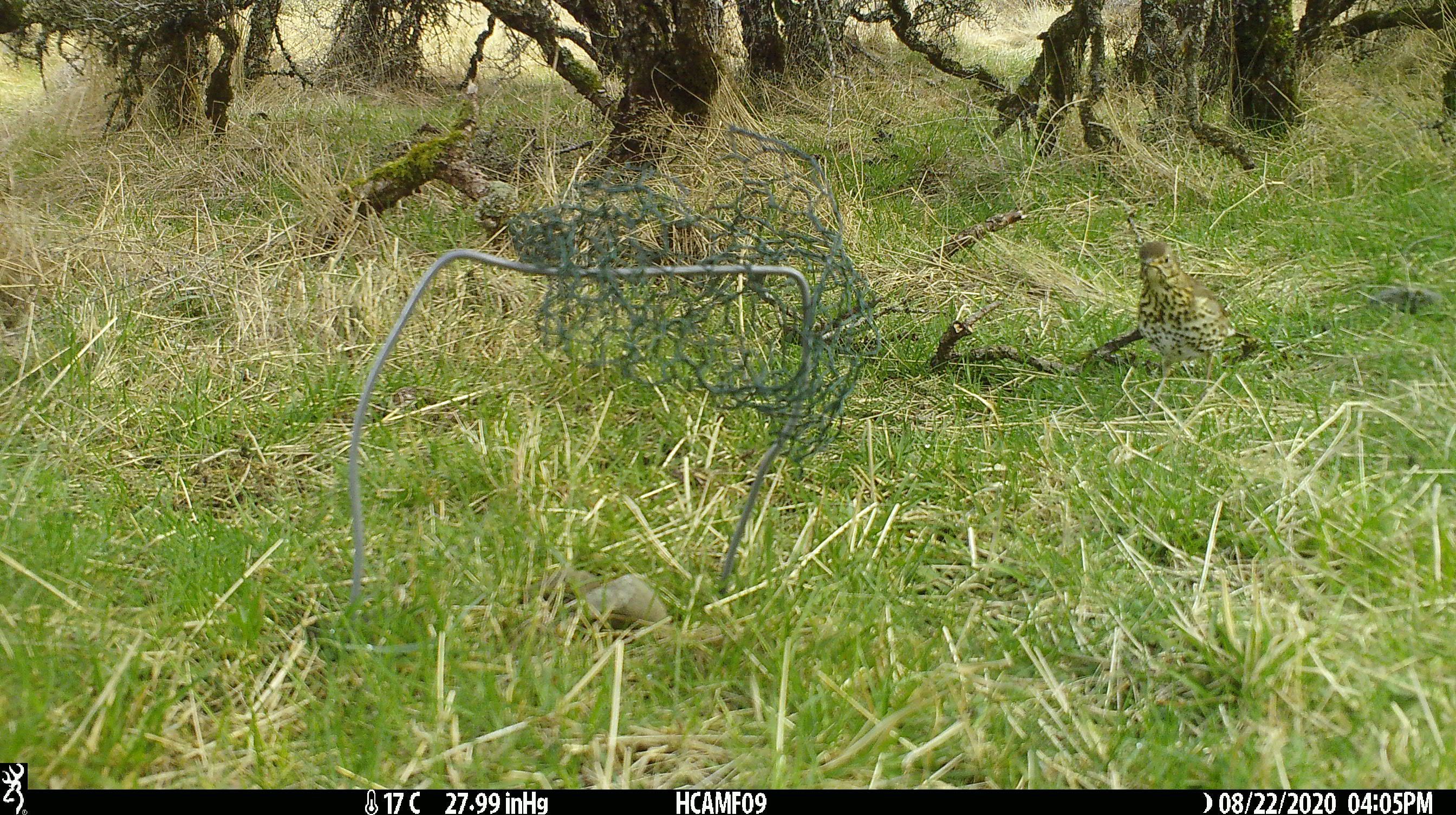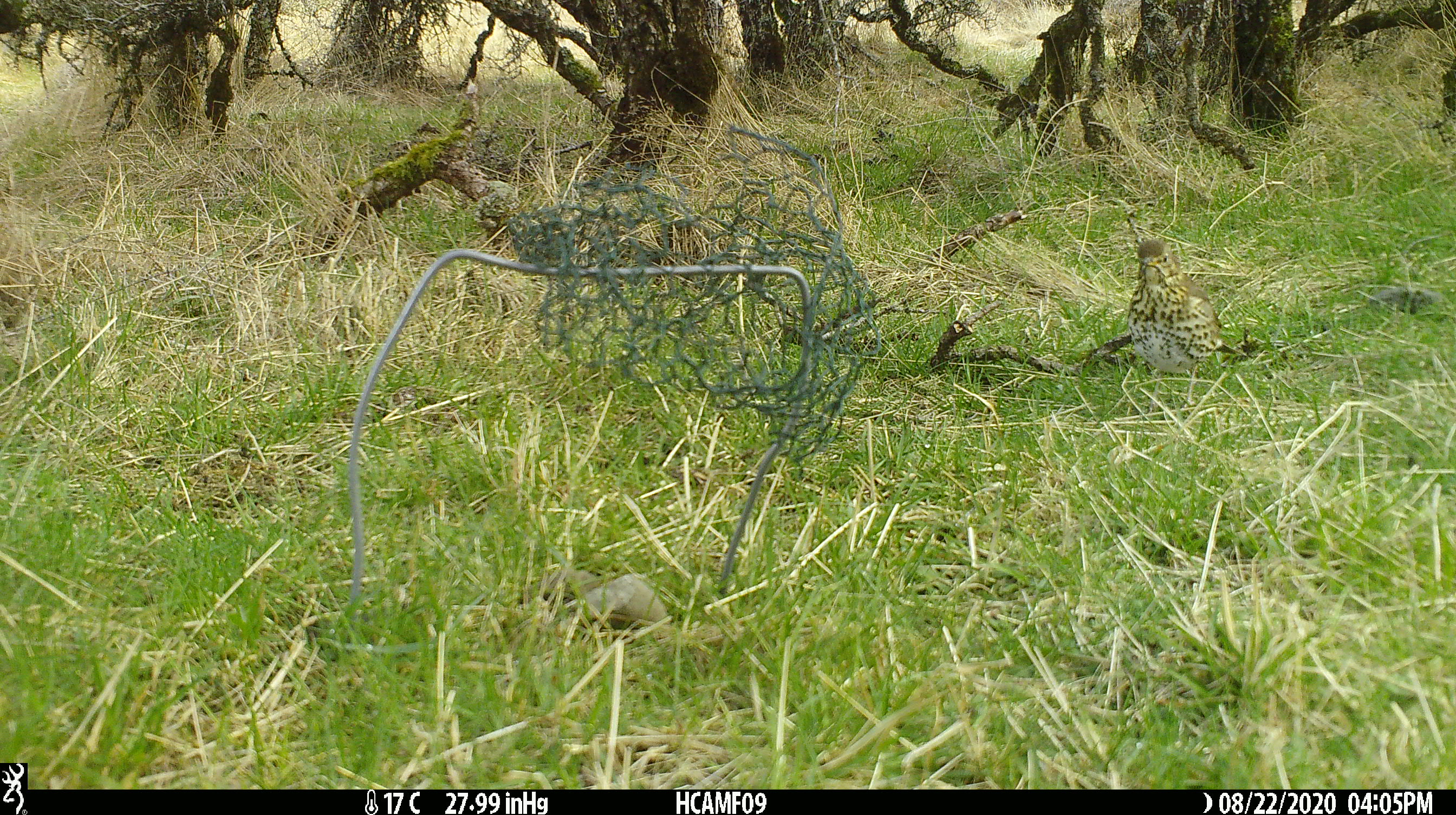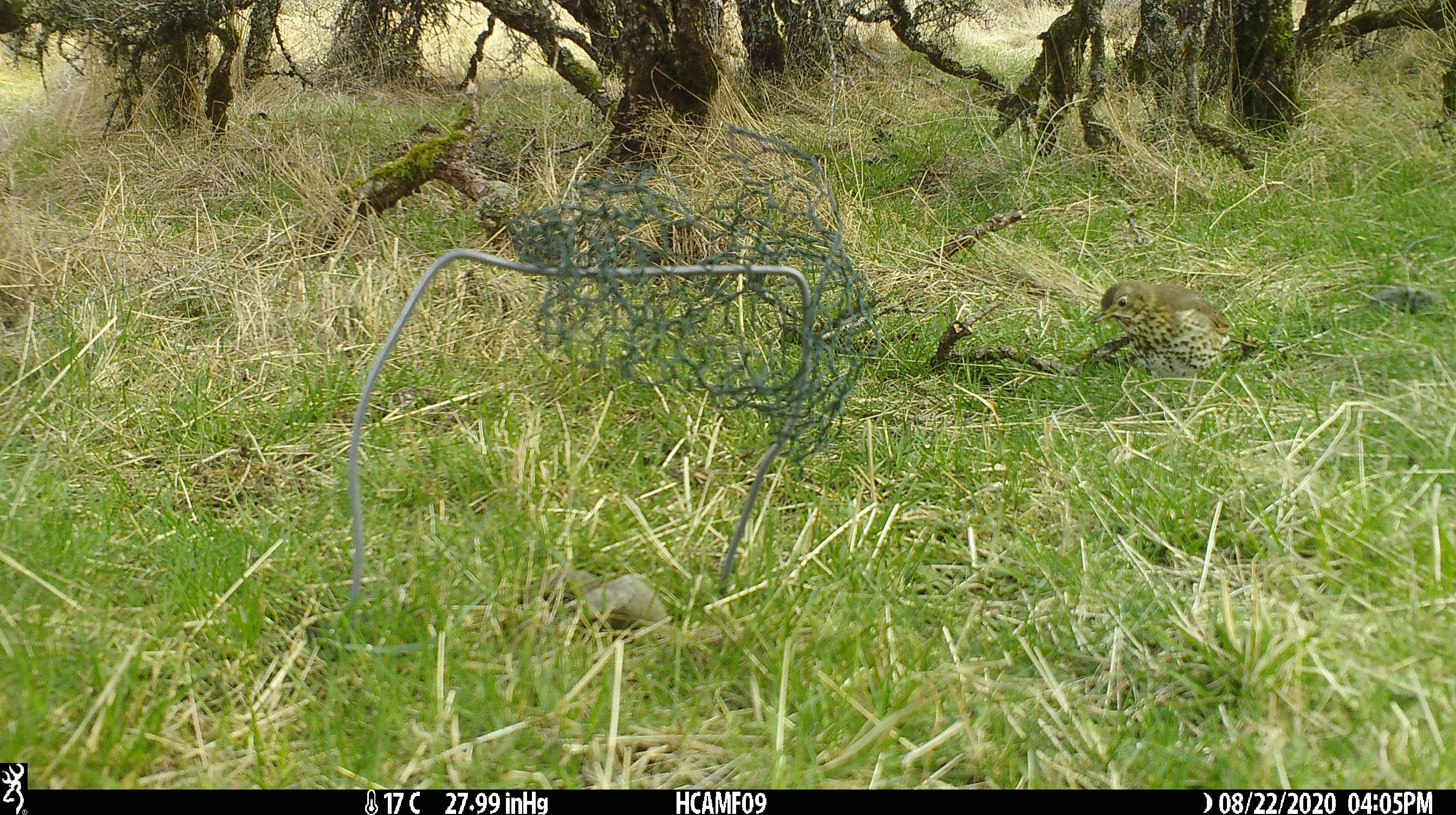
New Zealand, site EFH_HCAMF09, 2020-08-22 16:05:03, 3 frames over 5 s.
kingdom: Animalia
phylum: Chordata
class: Aves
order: Passeriformes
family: Turdidae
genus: Turdus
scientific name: Turdus philomelos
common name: song thrush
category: thrush